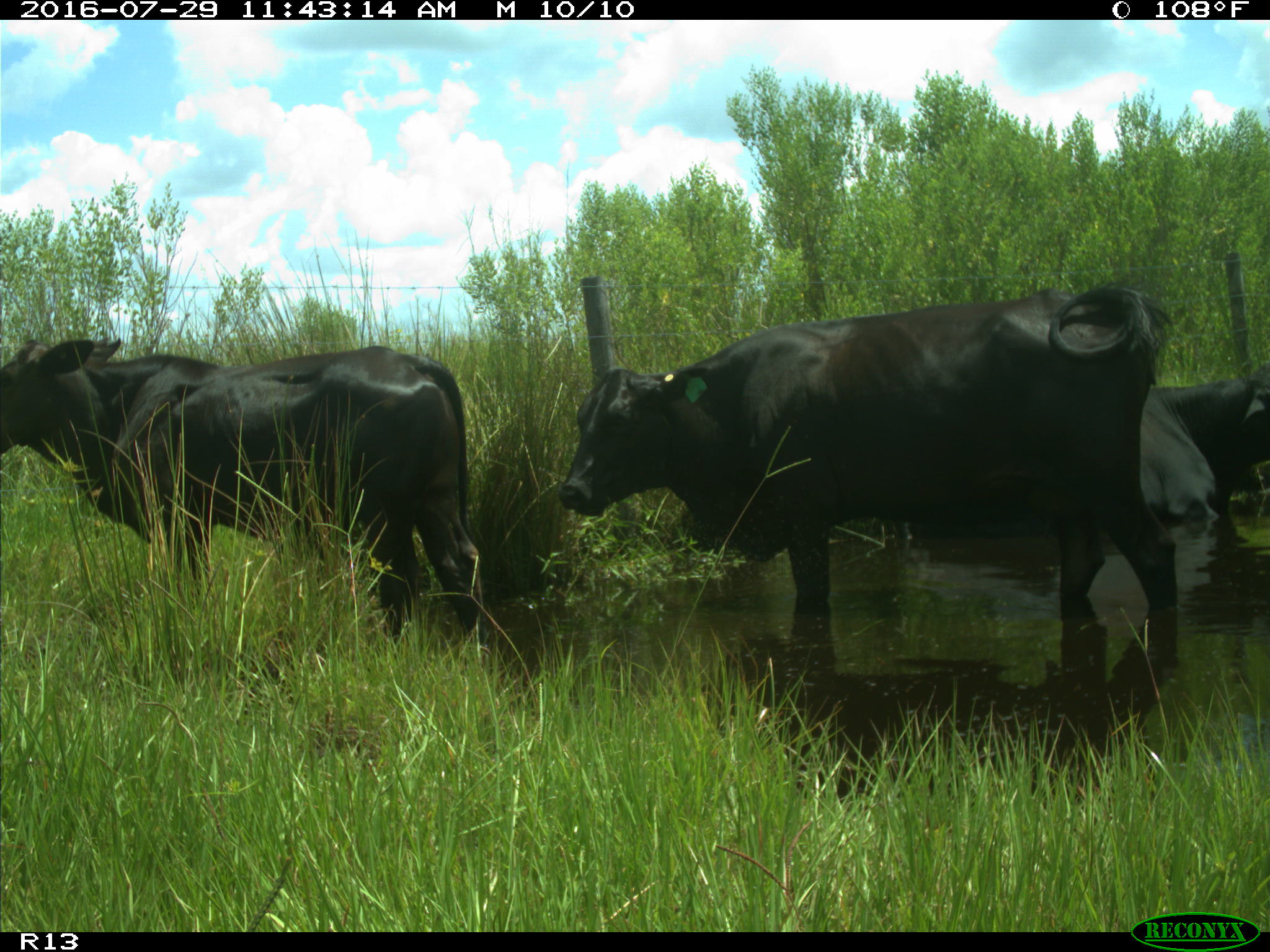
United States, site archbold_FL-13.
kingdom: Animalia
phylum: Chordata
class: Mammalia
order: Artiodactyla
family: Bovidae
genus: Bos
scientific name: Bos taurus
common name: domestic cow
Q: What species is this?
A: Bos taurus (domestic cow).